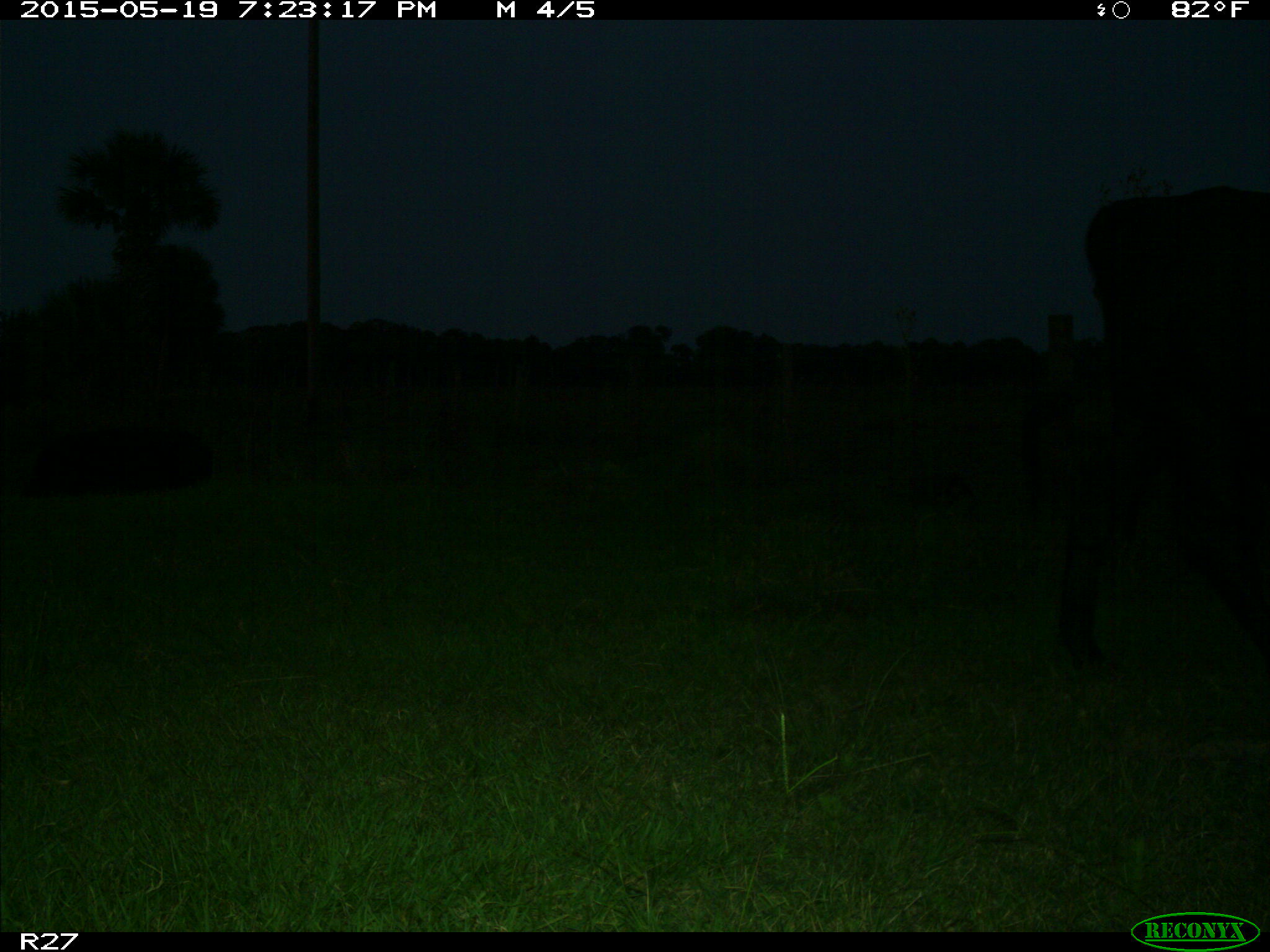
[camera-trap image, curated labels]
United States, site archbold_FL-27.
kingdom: Animalia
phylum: Chordata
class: Mammalia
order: Artiodactyla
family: Bovidae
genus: Bos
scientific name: Bos taurus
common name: domestic cow